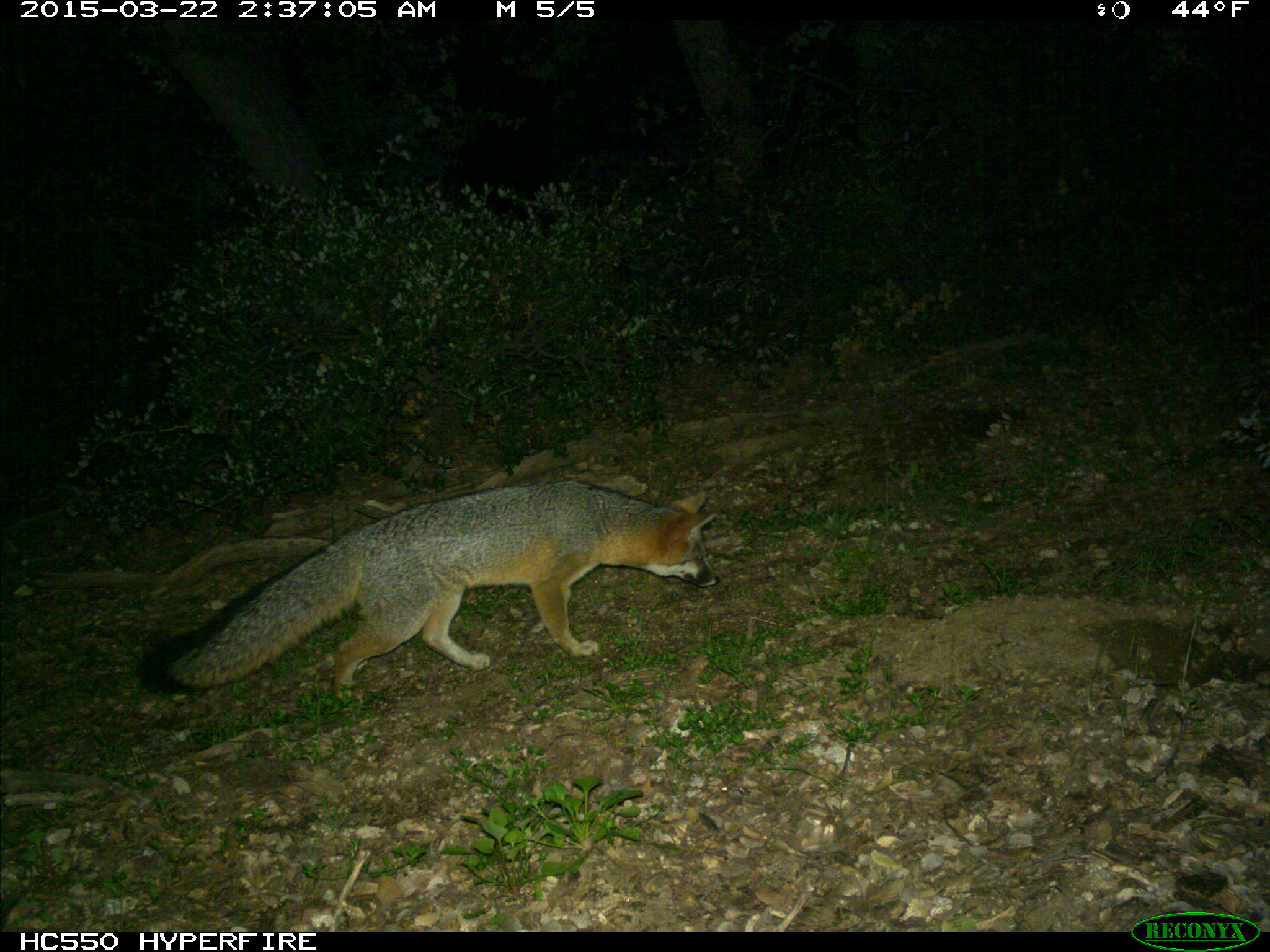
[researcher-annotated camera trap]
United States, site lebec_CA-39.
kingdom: Animalia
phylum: Chordata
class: Mammalia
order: Carnivora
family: Canidae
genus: Urocyon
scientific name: Urocyon cinereoargenteus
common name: gray fox